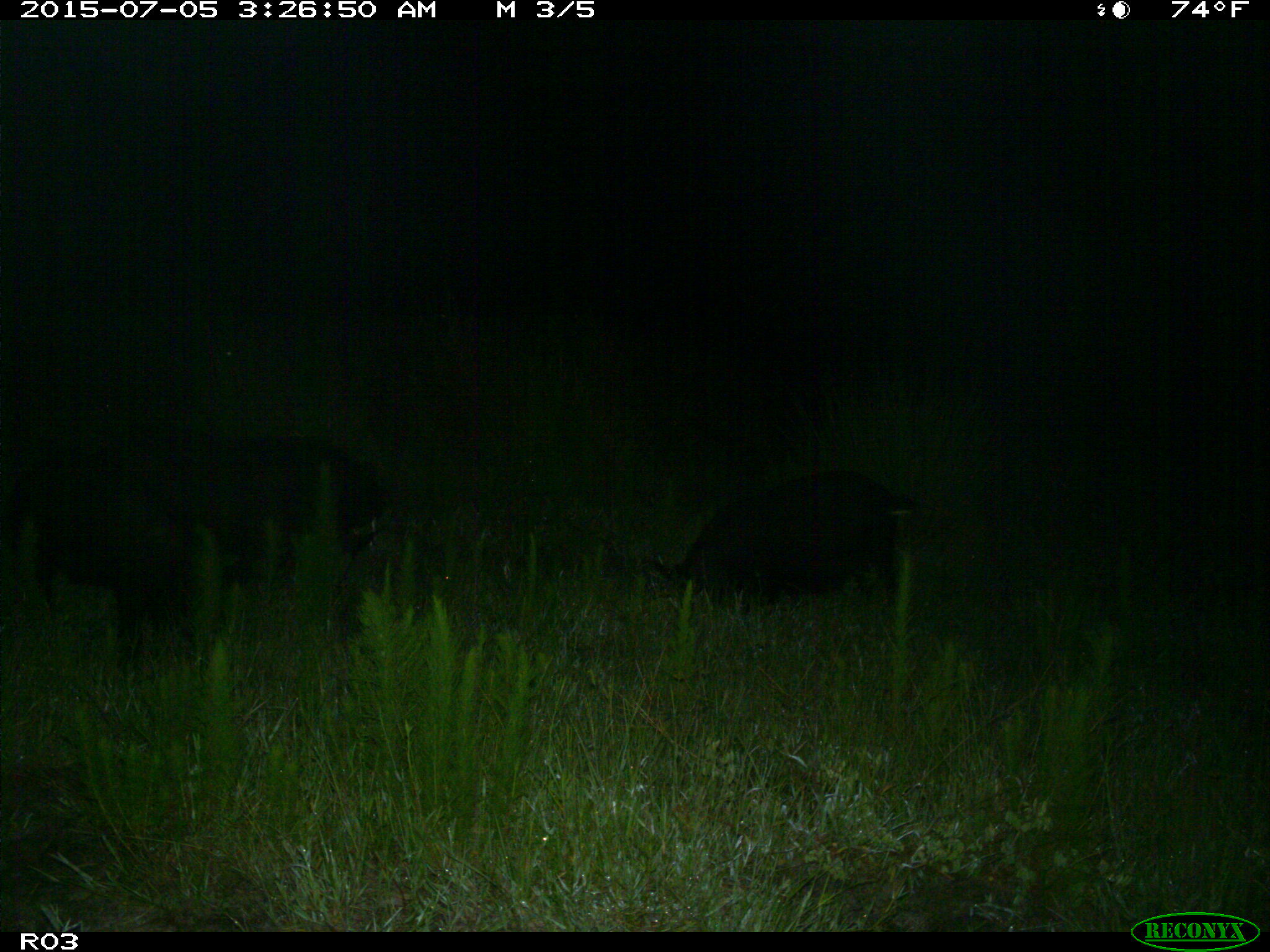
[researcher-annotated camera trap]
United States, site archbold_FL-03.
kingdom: Animalia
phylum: Chordata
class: Mammalia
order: Artiodactyla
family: Suidae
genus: Sus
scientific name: Sus scrofa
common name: wild boar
Sus scrofa (wild boar).